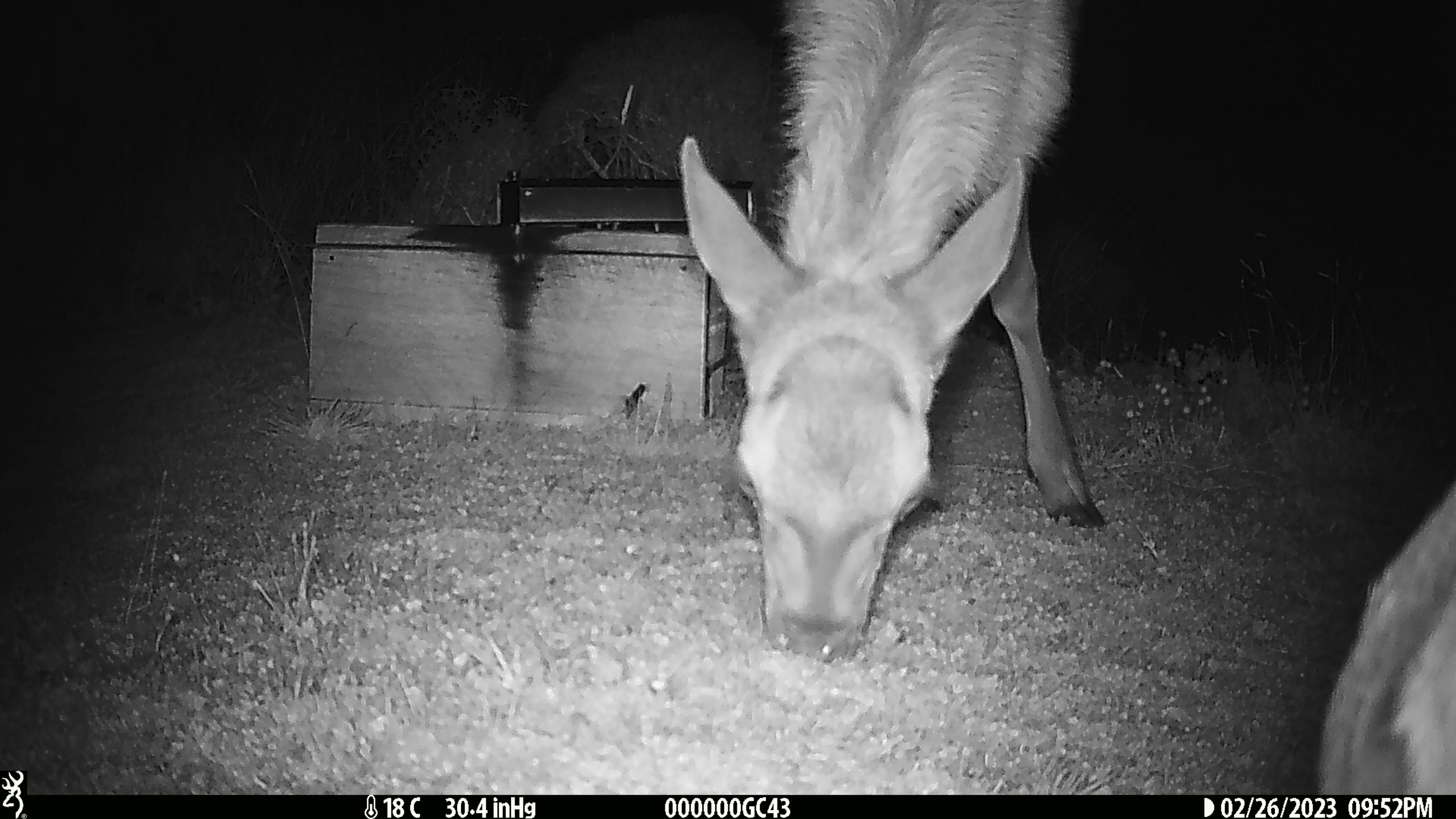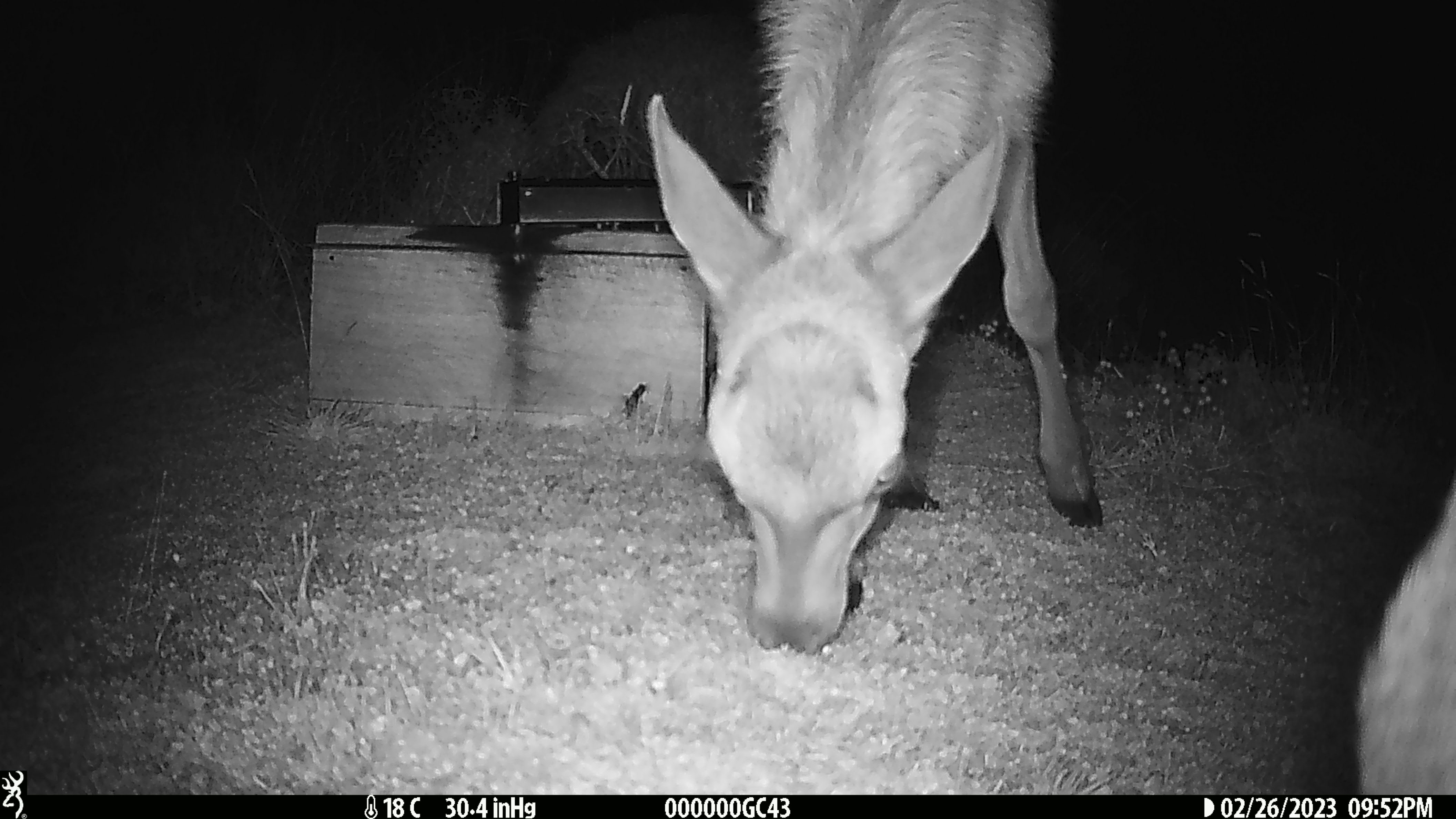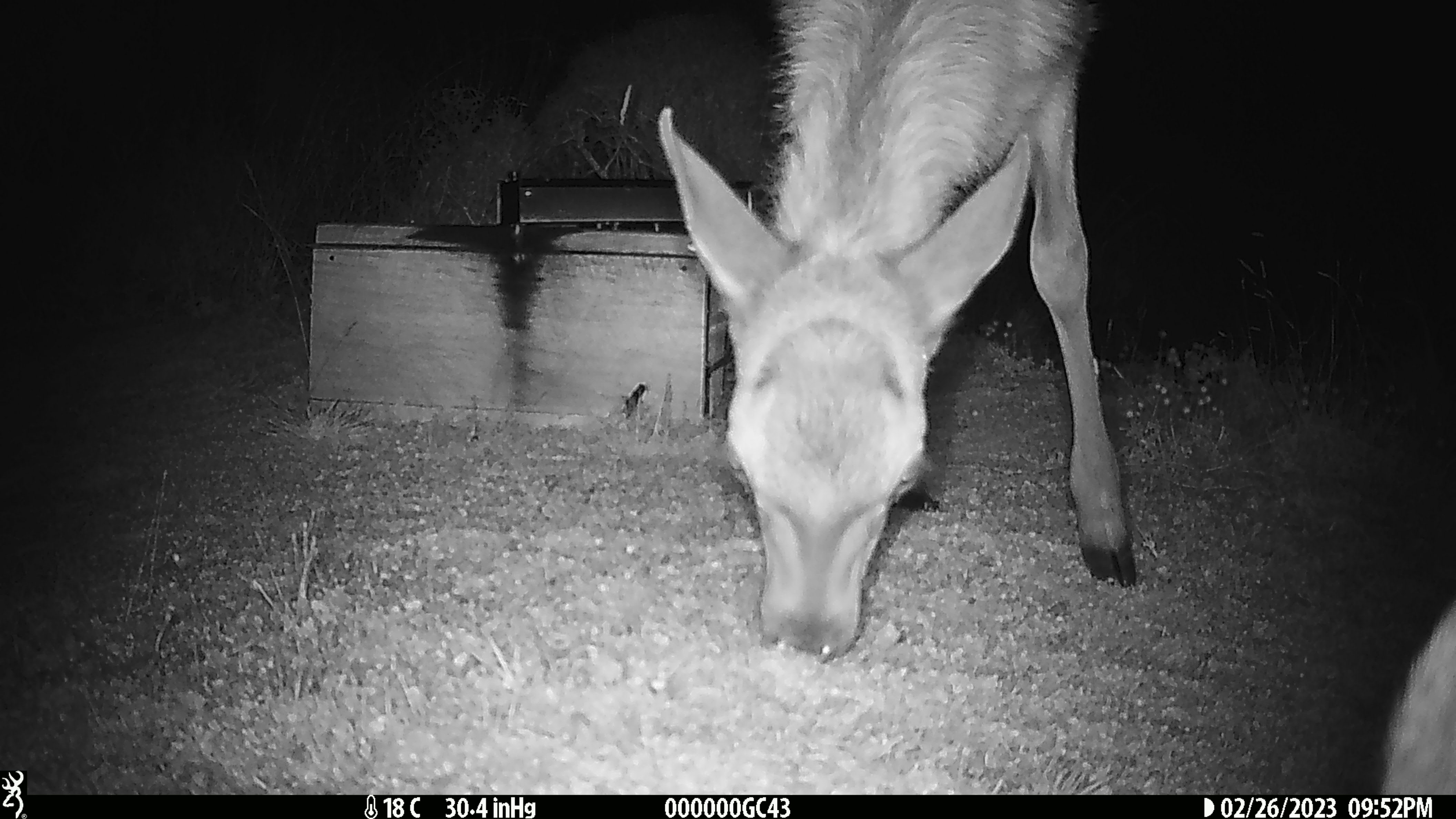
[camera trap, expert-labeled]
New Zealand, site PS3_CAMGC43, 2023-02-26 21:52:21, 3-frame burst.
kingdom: Animalia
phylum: Chordata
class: Mammalia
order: Artiodactyla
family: Cervidae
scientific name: Cervidae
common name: deer